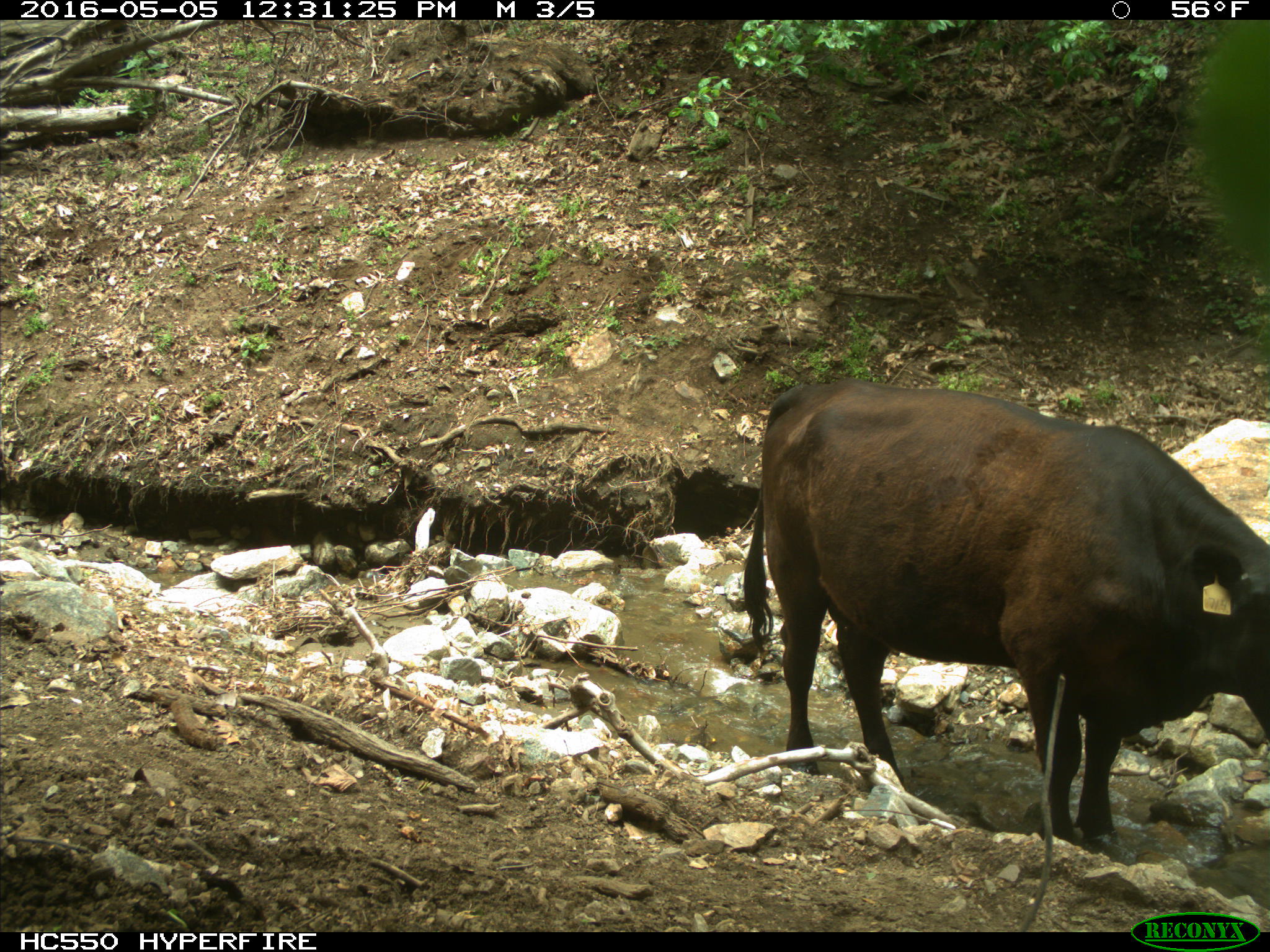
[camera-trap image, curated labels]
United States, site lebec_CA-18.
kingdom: Animalia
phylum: Chordata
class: Mammalia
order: Artiodactyla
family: Bovidae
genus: Bos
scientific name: Bos taurus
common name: domestic cow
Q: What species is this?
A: Bos taurus (domestic cow).